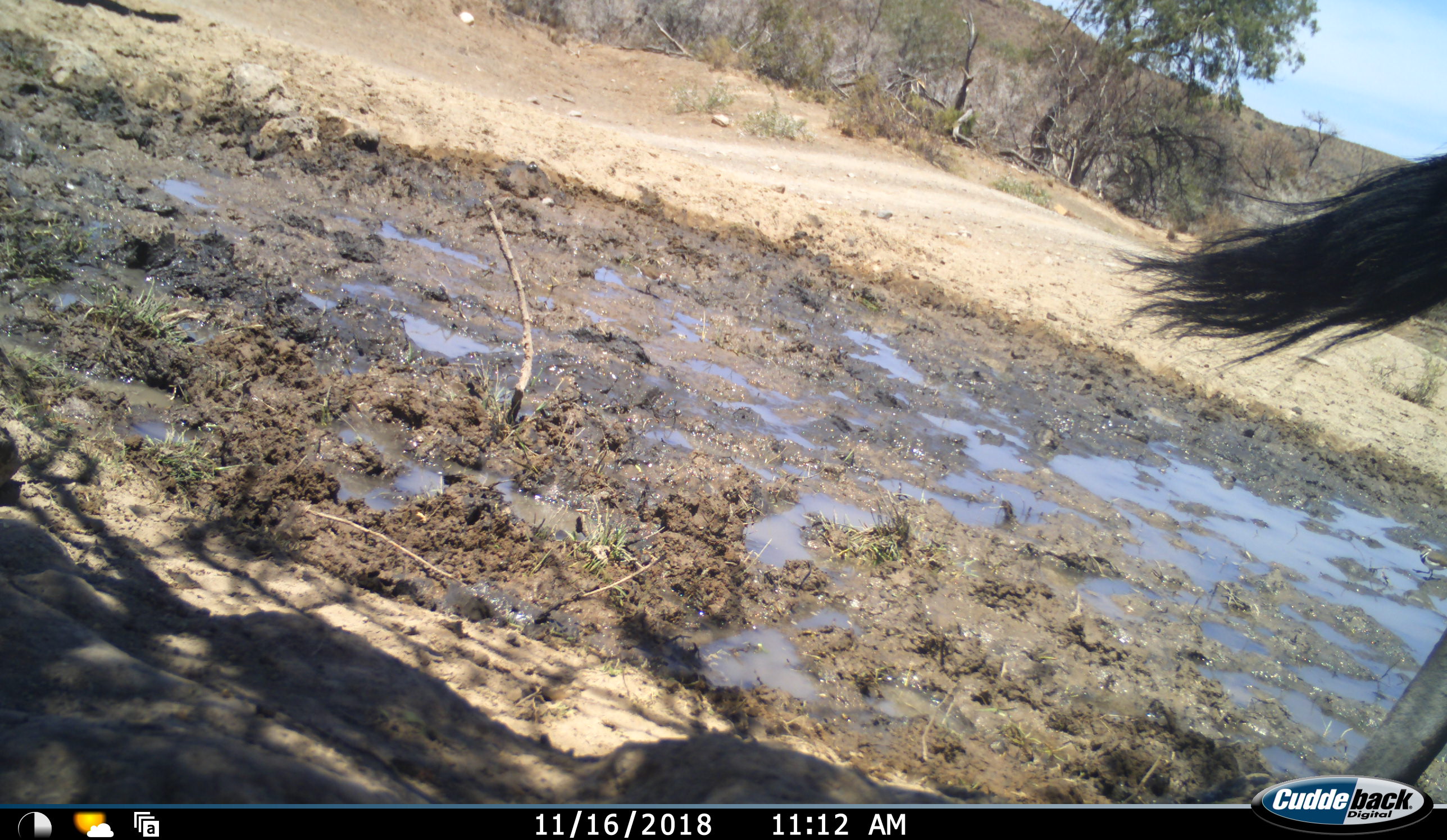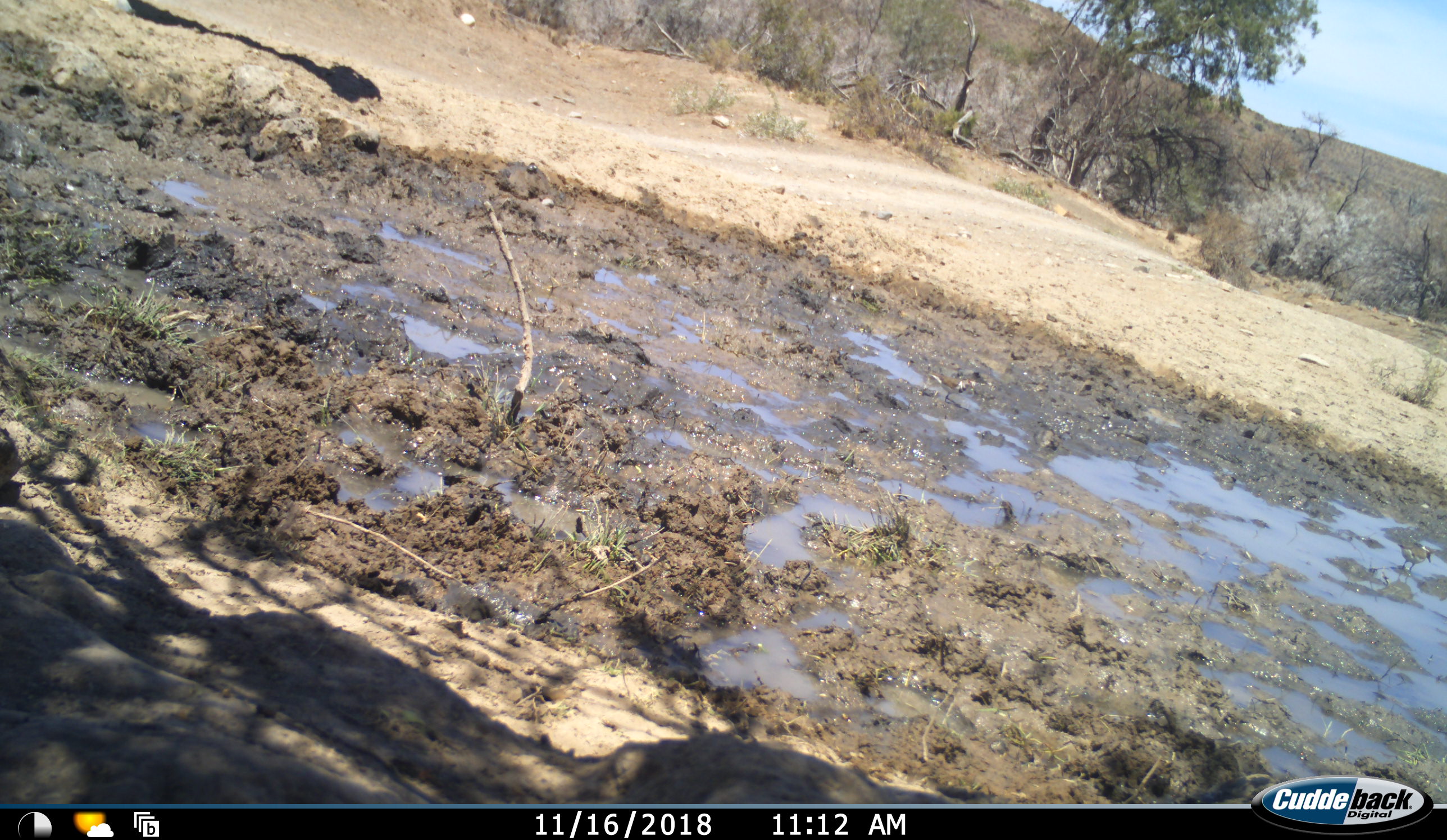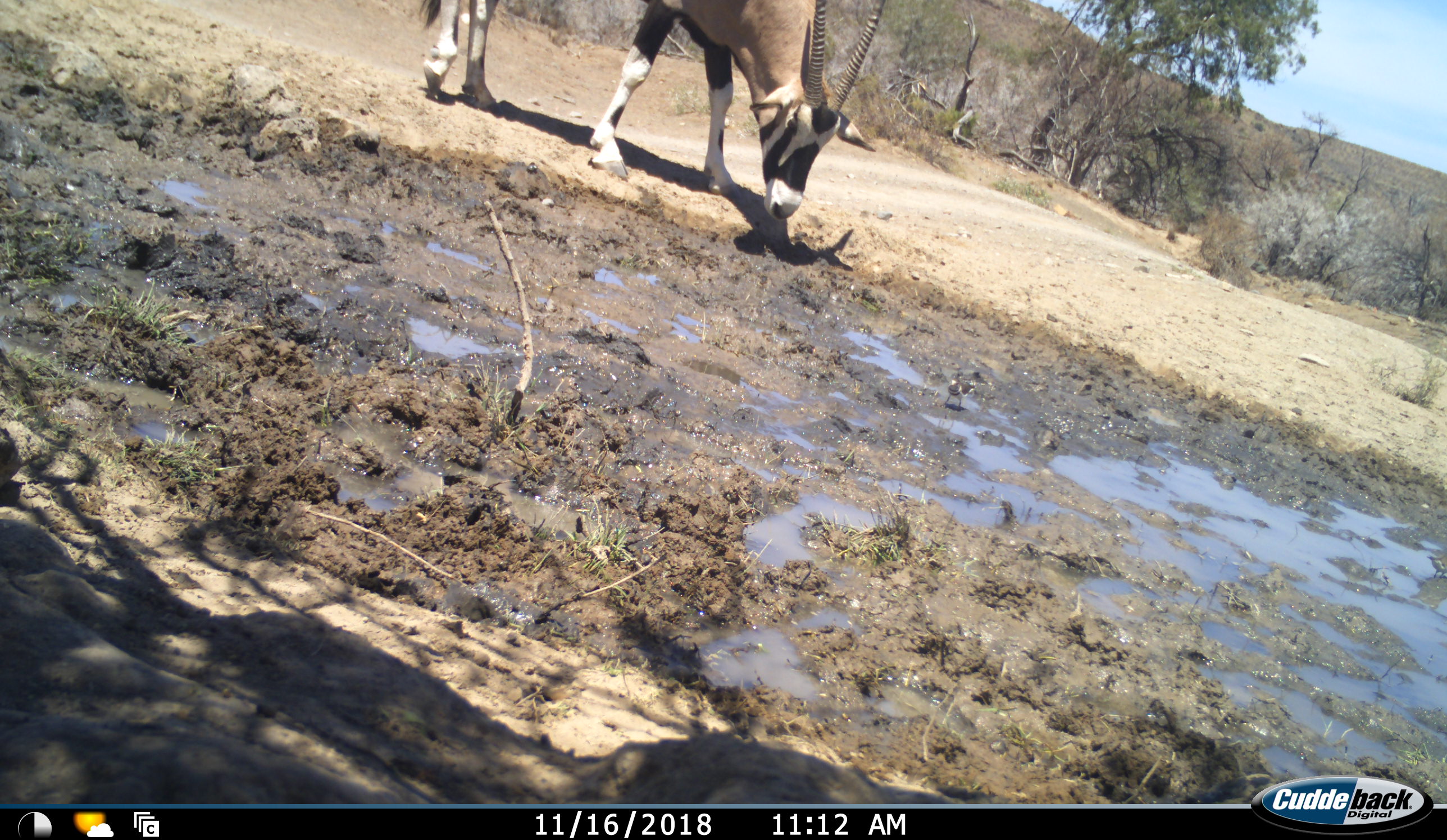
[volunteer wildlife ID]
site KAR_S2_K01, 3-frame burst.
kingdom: Animalia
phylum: Chordata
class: Mammalia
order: Artiodactyla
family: Bovidae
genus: Oryx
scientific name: Oryx gazella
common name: gemsbok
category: oryx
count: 2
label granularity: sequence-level